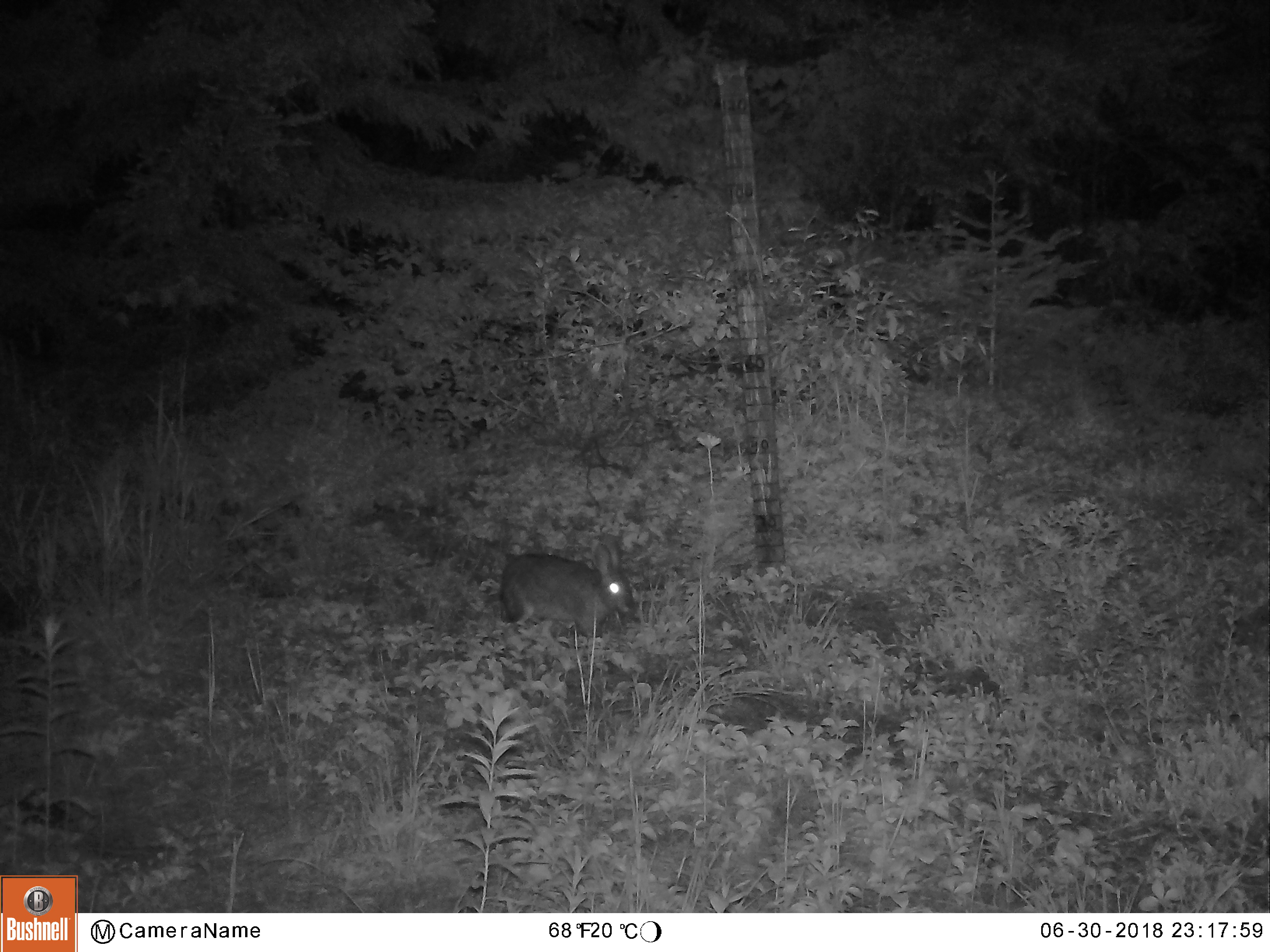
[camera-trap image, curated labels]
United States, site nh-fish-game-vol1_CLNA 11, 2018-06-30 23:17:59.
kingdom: Animalia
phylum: Chordata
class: Mammalia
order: Lagomorpha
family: Leporidae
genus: Lepus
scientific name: Lepus americanus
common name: snowshoe hare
Snowshoe hare (Lepus americanus).